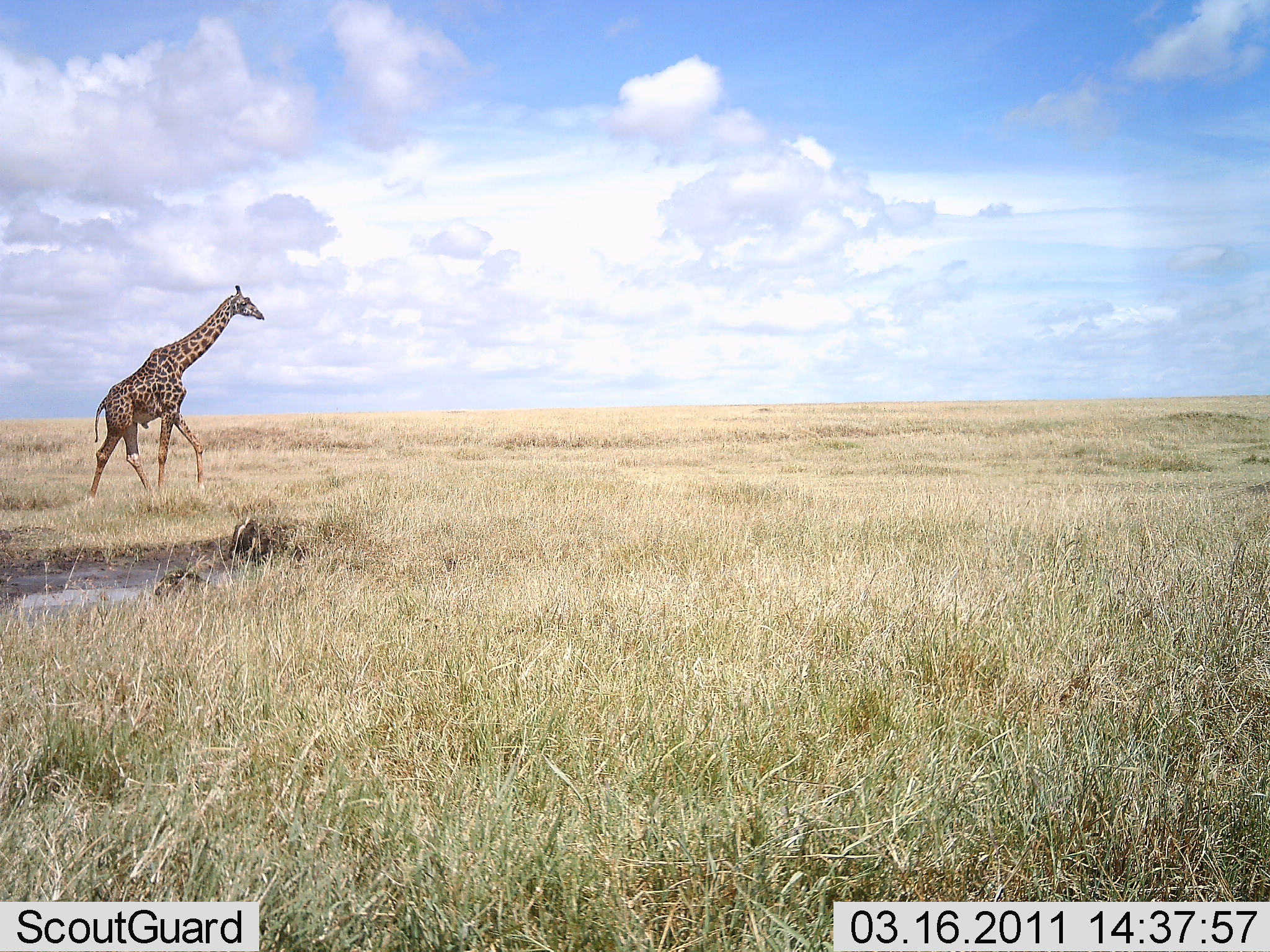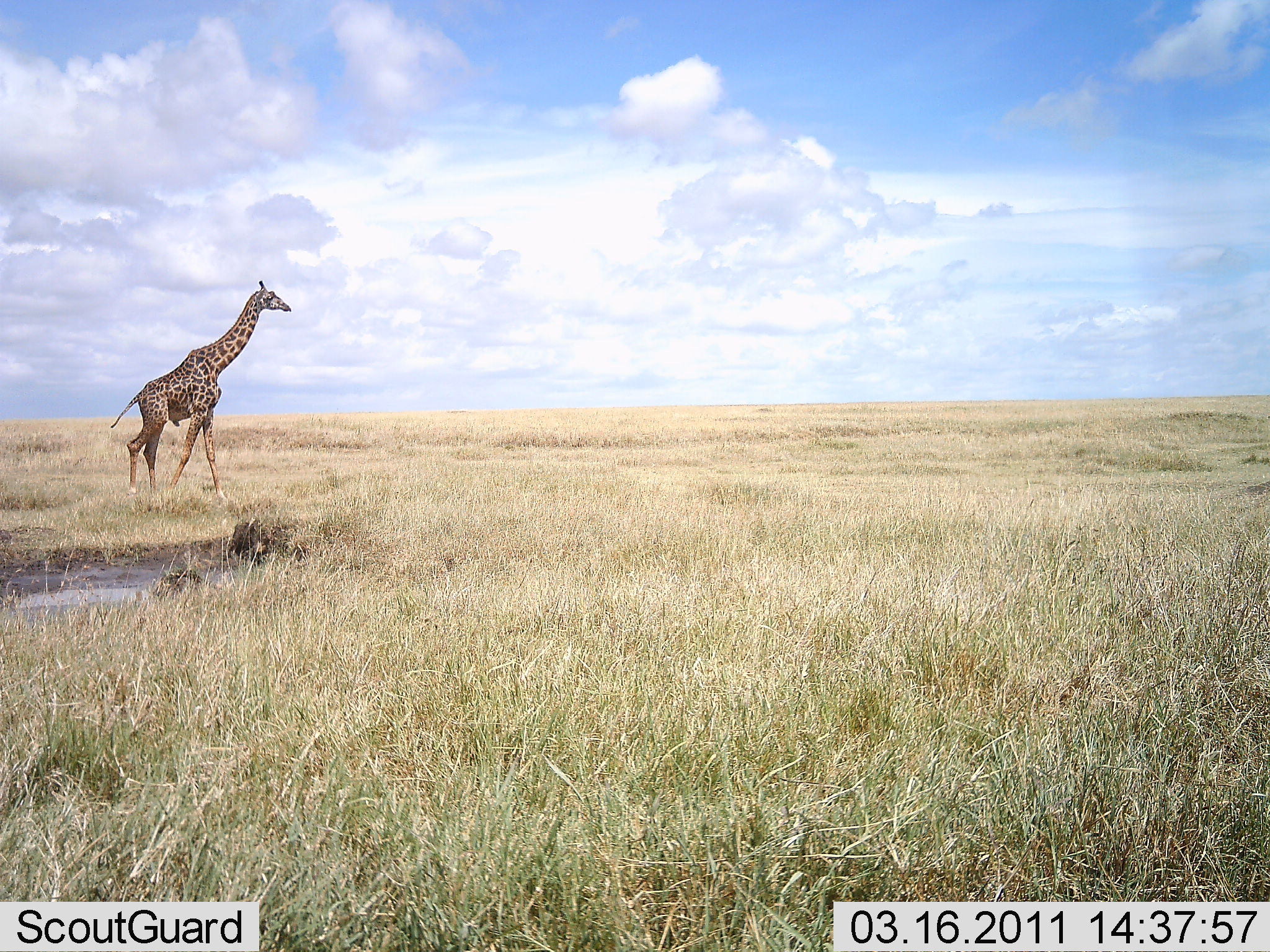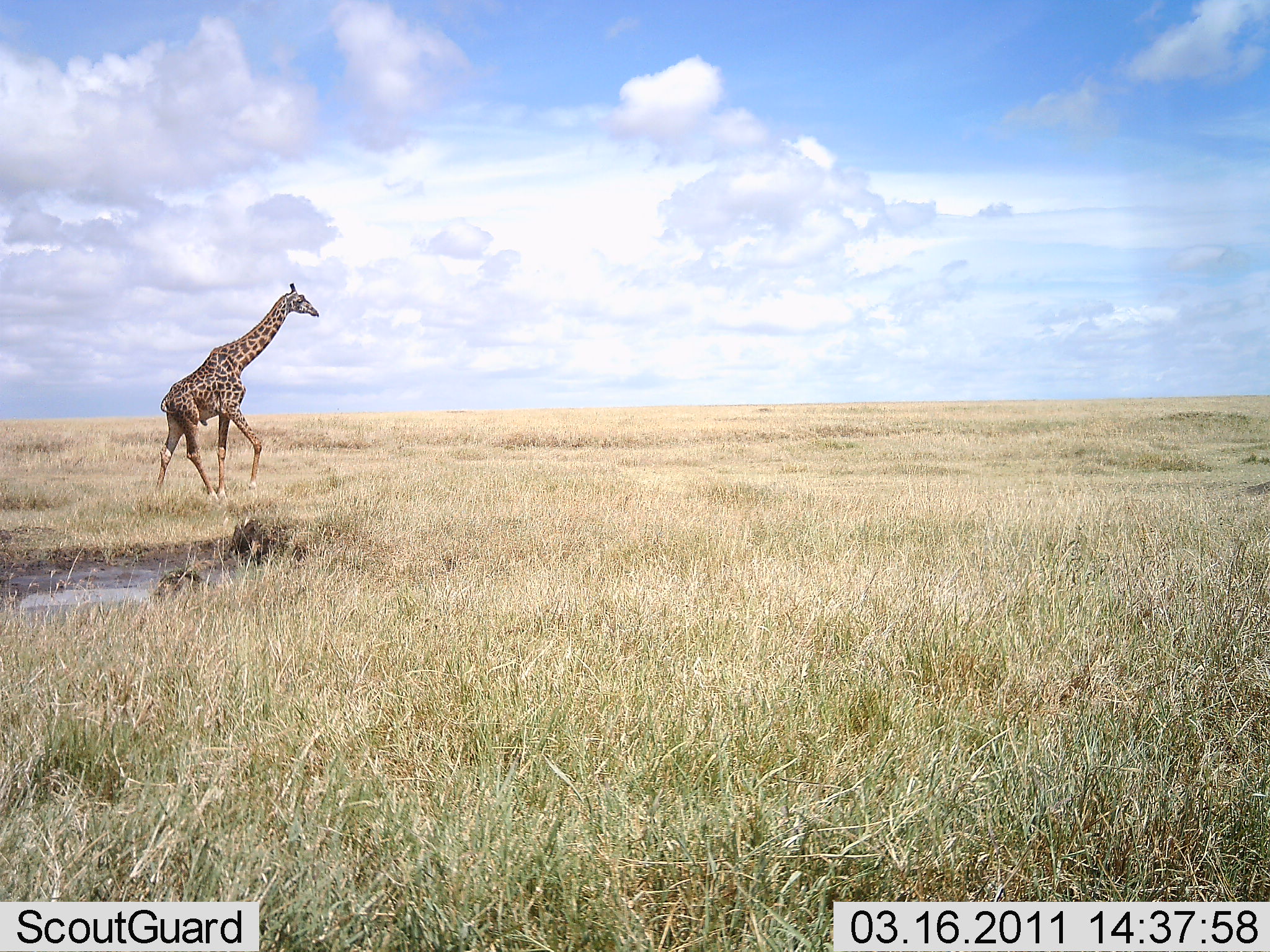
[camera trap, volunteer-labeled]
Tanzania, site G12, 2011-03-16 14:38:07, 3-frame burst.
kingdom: Animalia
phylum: Chordata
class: Mammalia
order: Artiodactyla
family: Giraffidae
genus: Giraffa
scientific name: Giraffa camelopardalis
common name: giraffe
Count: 1.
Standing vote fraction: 0%.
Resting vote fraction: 0%.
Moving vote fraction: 100%.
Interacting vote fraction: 0%.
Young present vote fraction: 0%.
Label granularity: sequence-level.